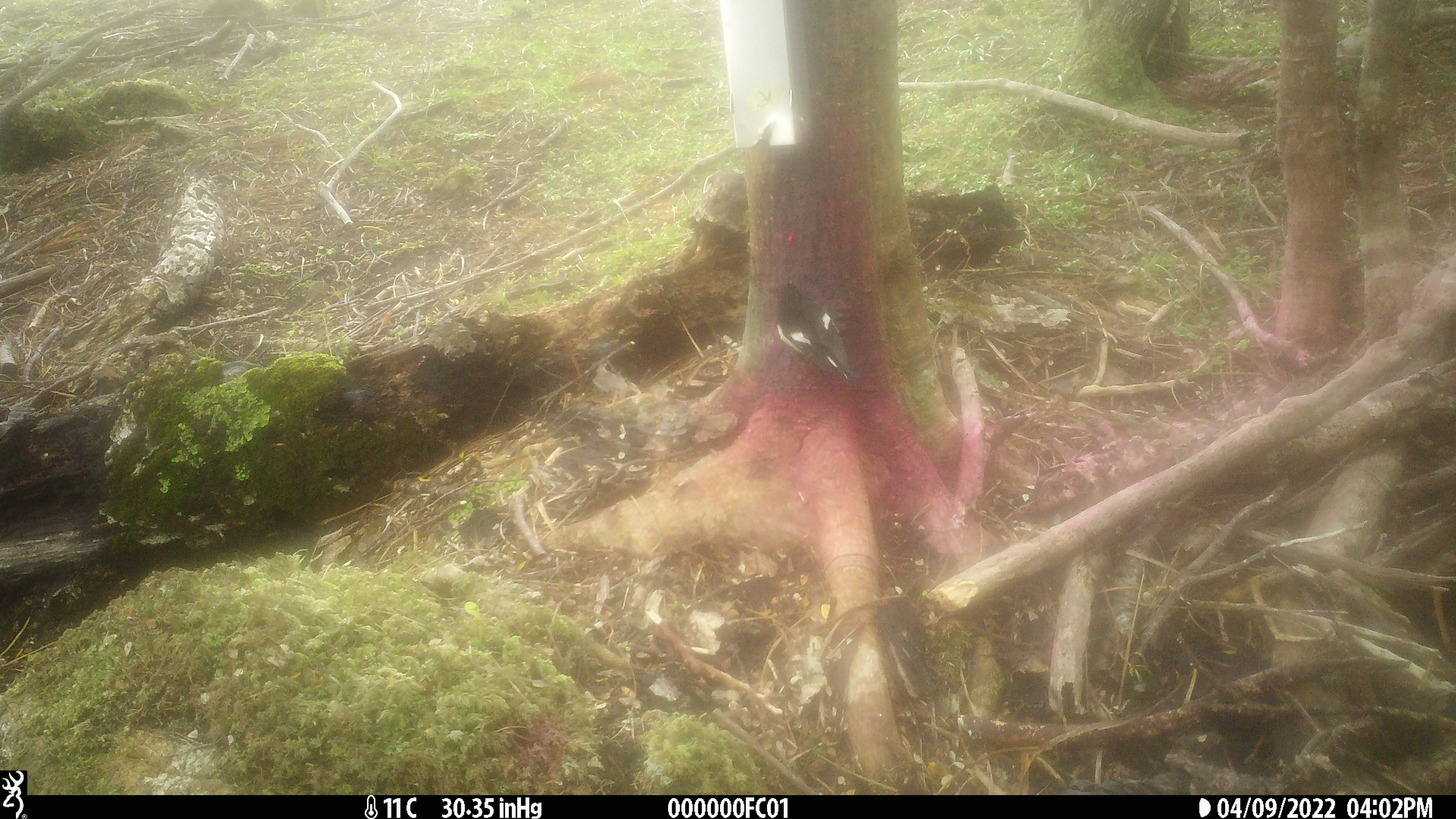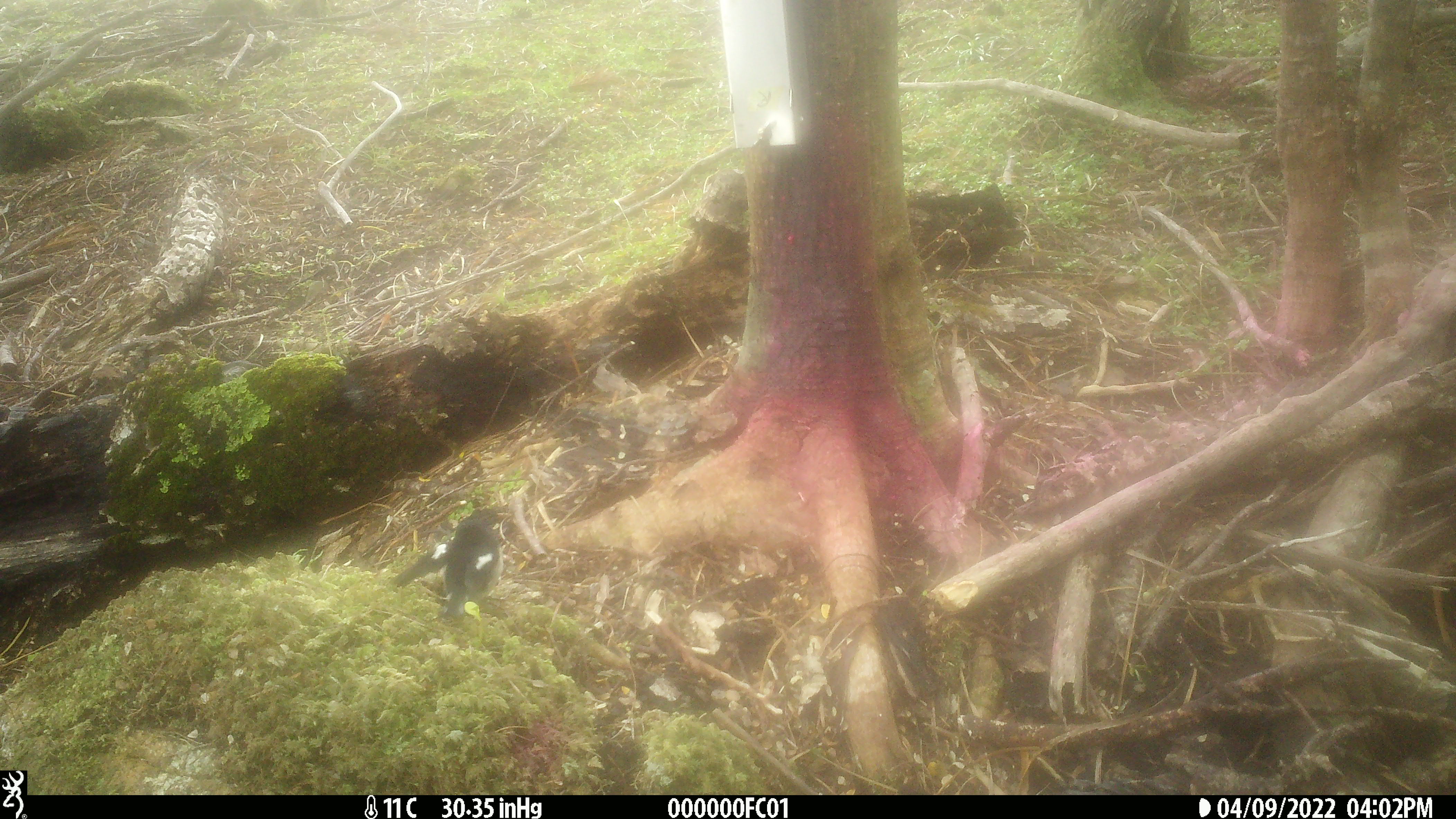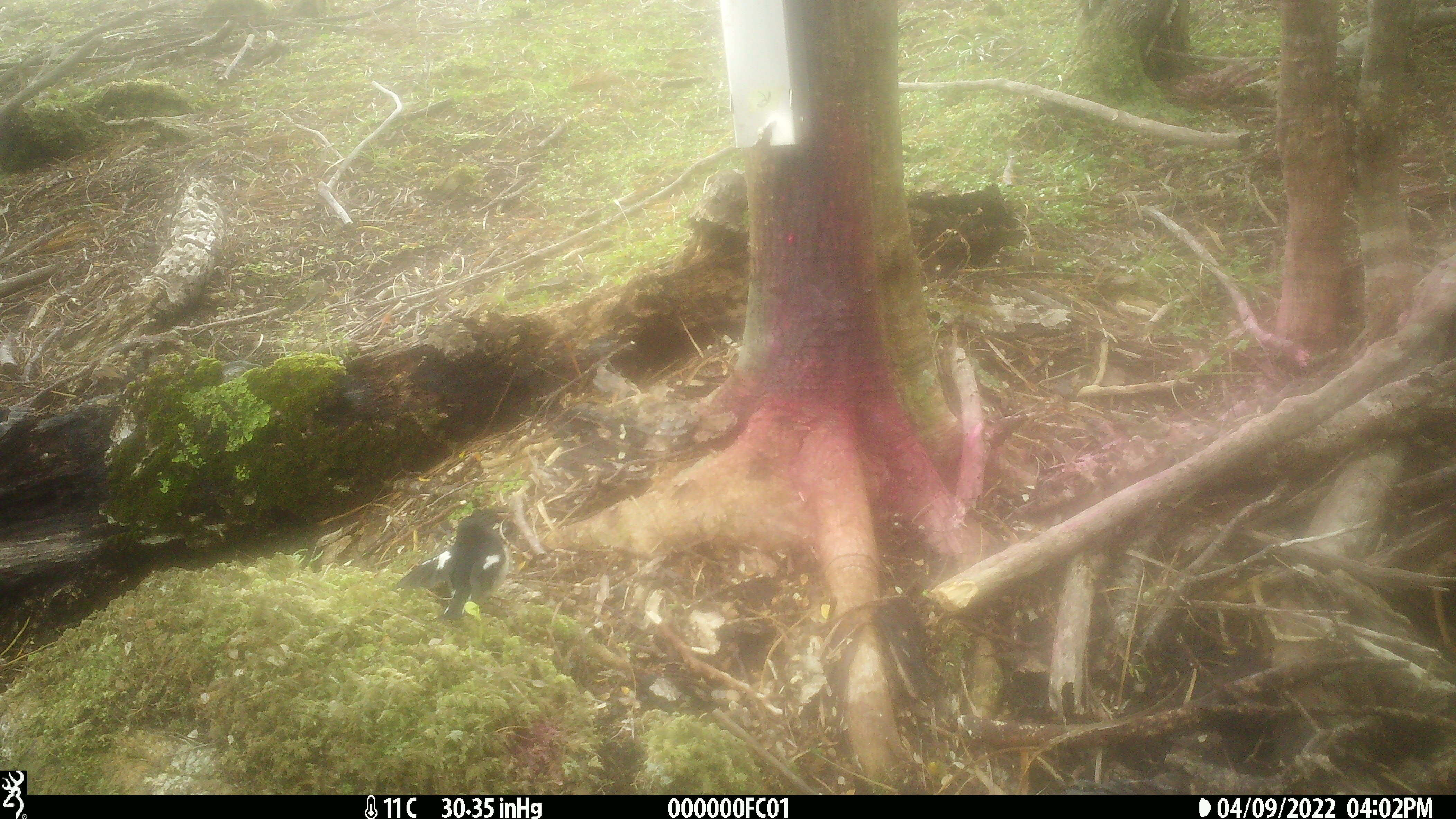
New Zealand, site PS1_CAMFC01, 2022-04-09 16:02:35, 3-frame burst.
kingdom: Animalia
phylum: Chordata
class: Aves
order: Passeriformes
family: Petroicidae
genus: Petroica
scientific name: Petroica macrocephala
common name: tomtit